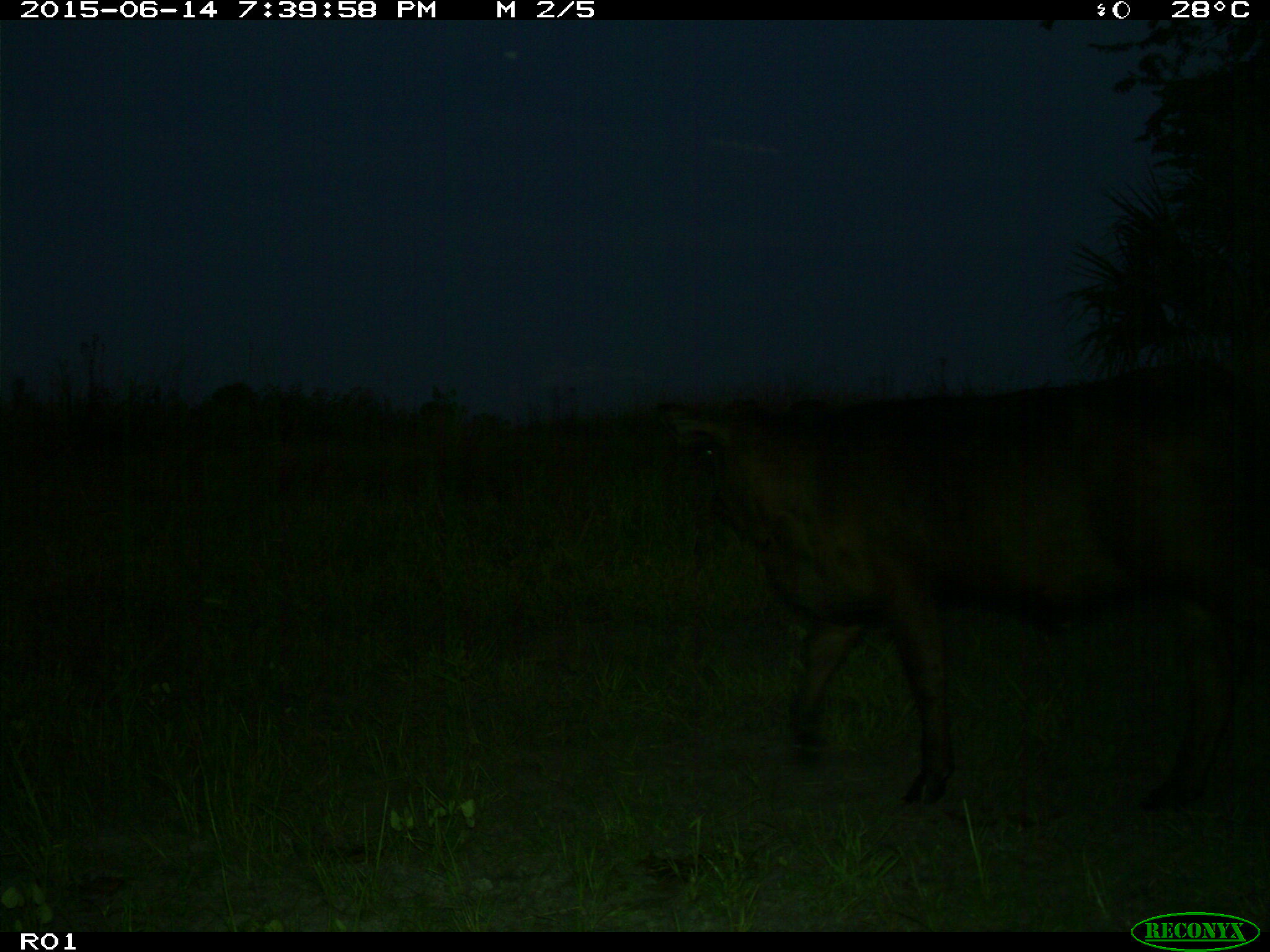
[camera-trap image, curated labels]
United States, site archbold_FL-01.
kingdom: Animalia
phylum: Chordata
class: Mammalia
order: Artiodactyla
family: Bovidae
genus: Bos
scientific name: Bos taurus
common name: domestic cow